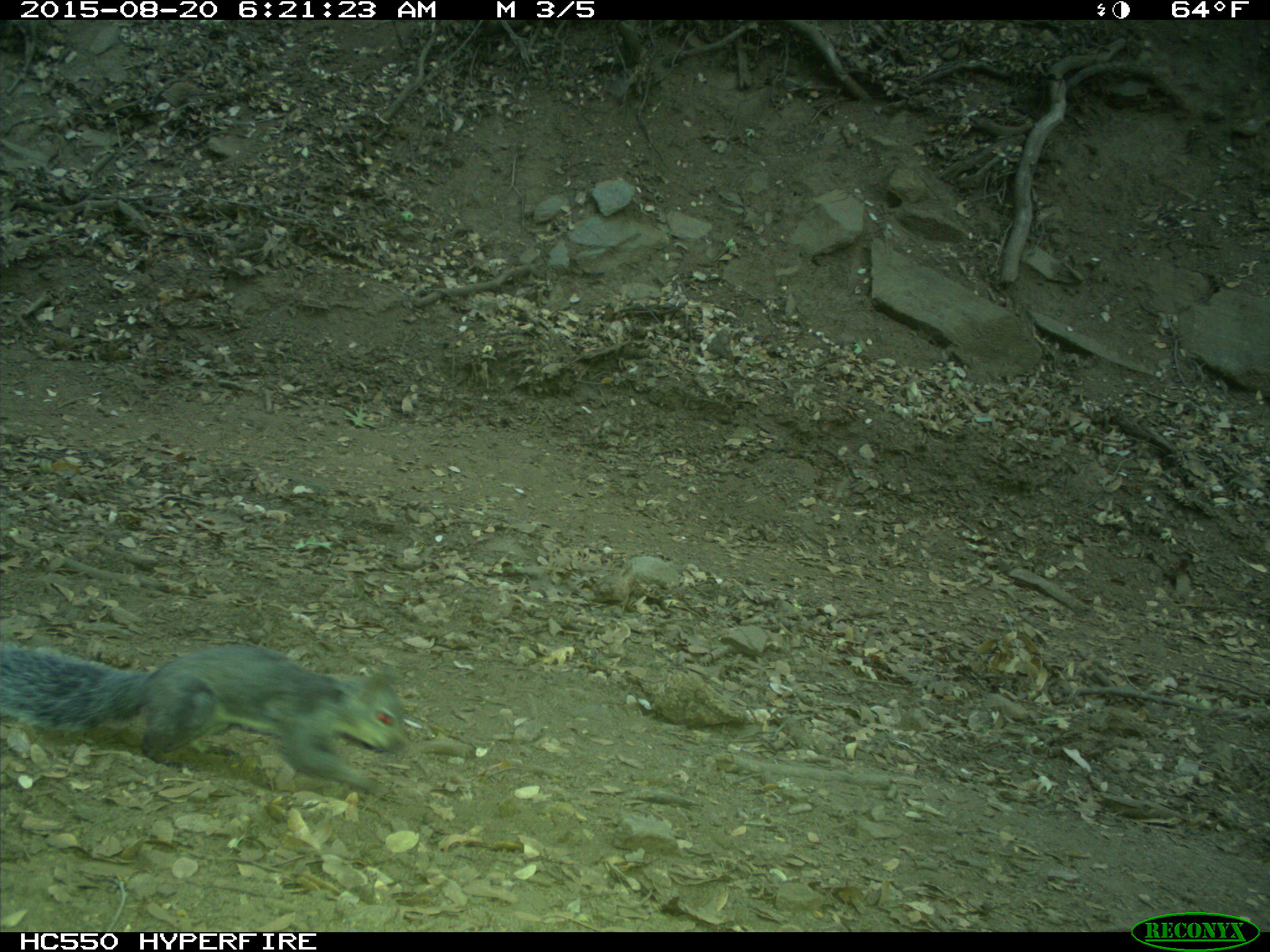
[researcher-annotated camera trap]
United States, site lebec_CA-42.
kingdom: Animalia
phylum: Chordata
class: Mammalia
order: Rodentia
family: Sciuridae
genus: Sciurus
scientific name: Sciurus carolinensis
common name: eastern gray squirrel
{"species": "Sciurus carolinensis (eastern gray squirrel)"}